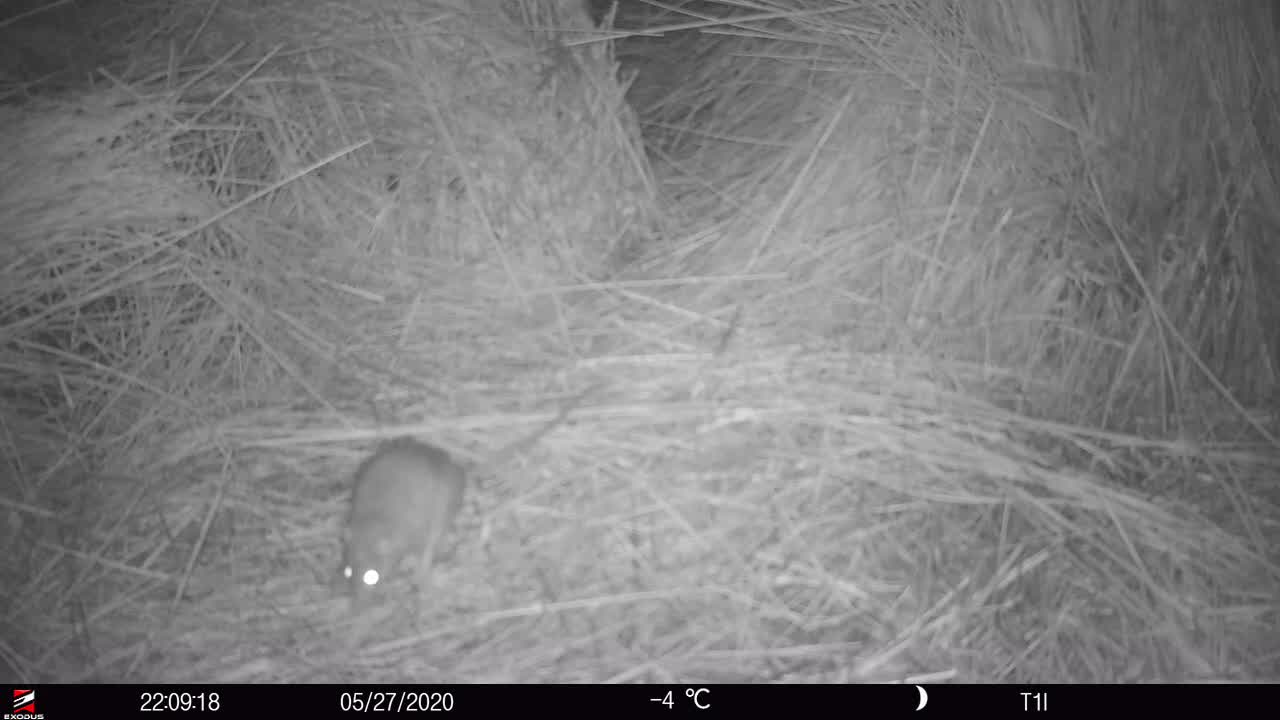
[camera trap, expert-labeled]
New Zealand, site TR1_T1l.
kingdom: Animalia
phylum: Chordata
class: Mammalia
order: Rodentia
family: Muridae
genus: Rattus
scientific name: Rattus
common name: rat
Rat (Rattus).